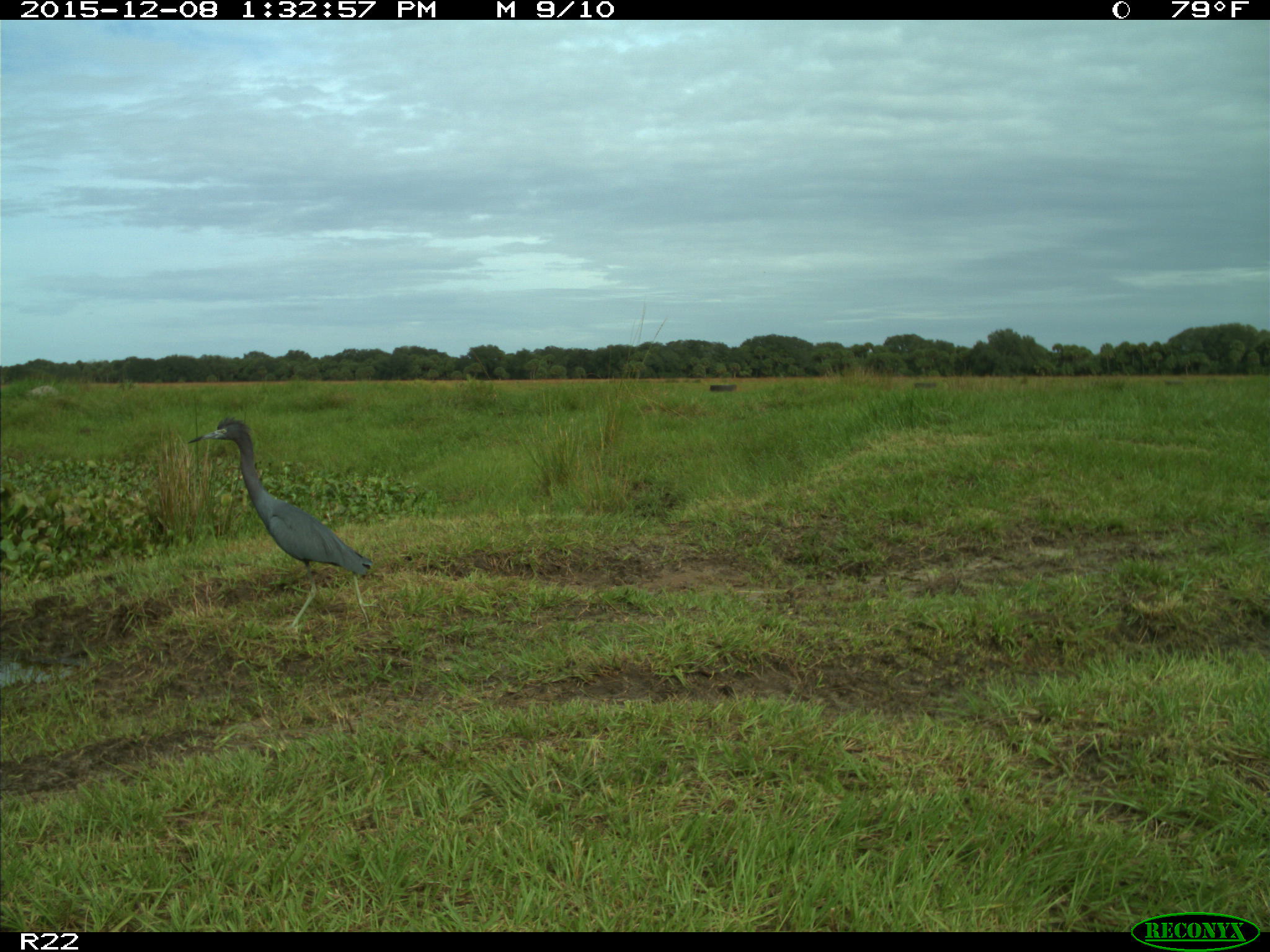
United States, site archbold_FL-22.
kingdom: Animalia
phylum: Chordata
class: Aves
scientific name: Aves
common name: birds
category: unidentified bird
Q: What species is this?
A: Unidentified bird (birds) (Aves).